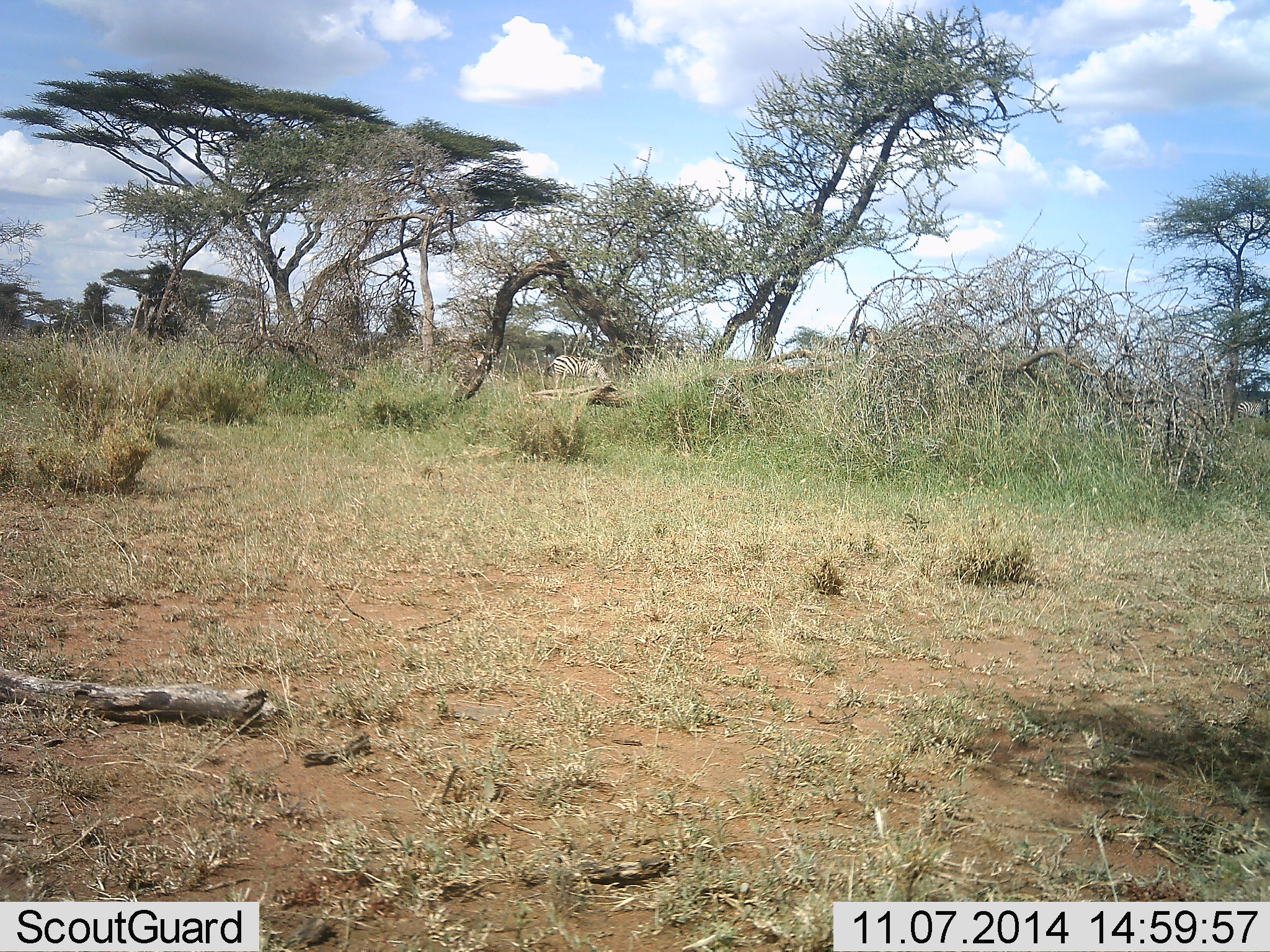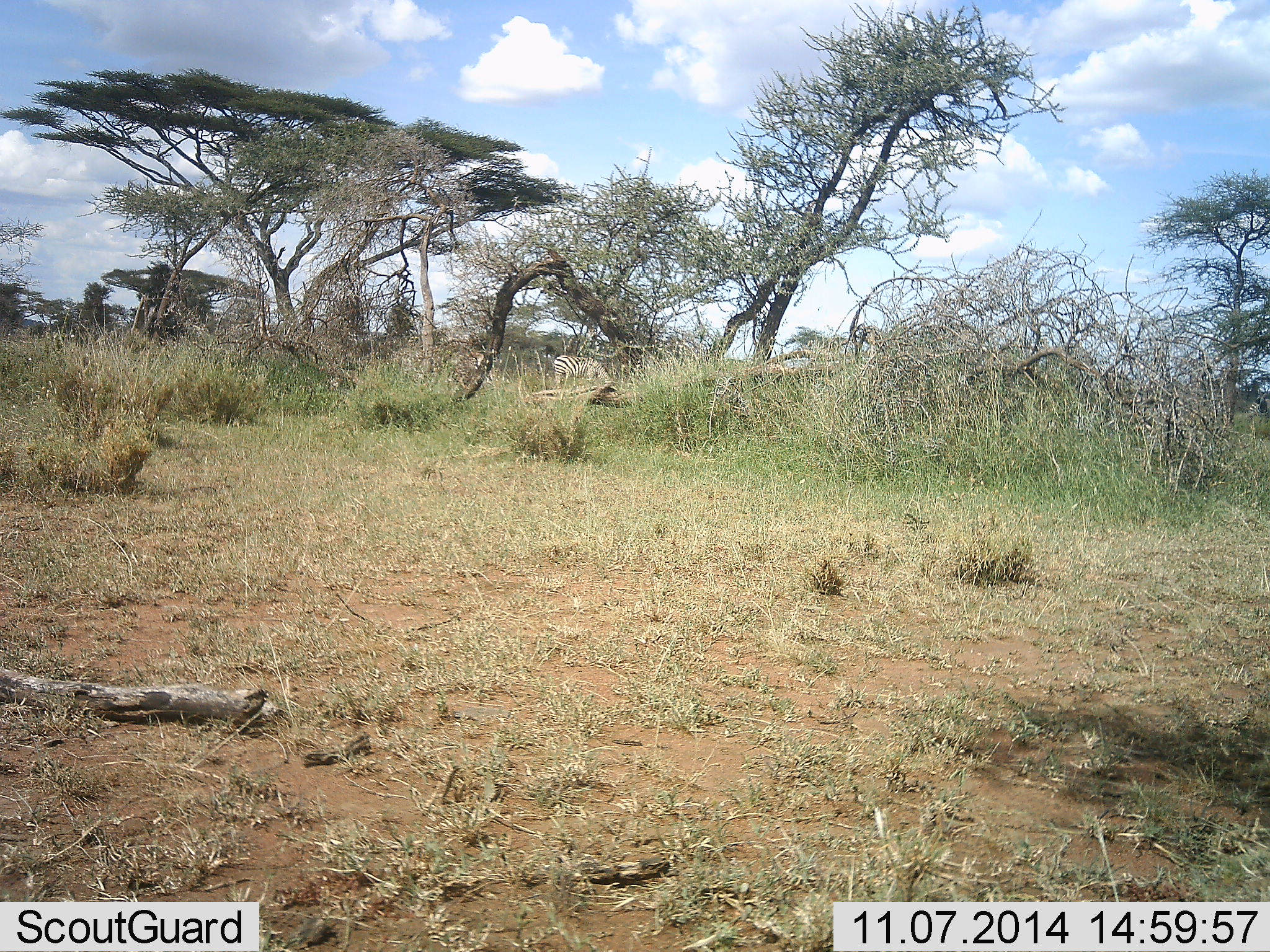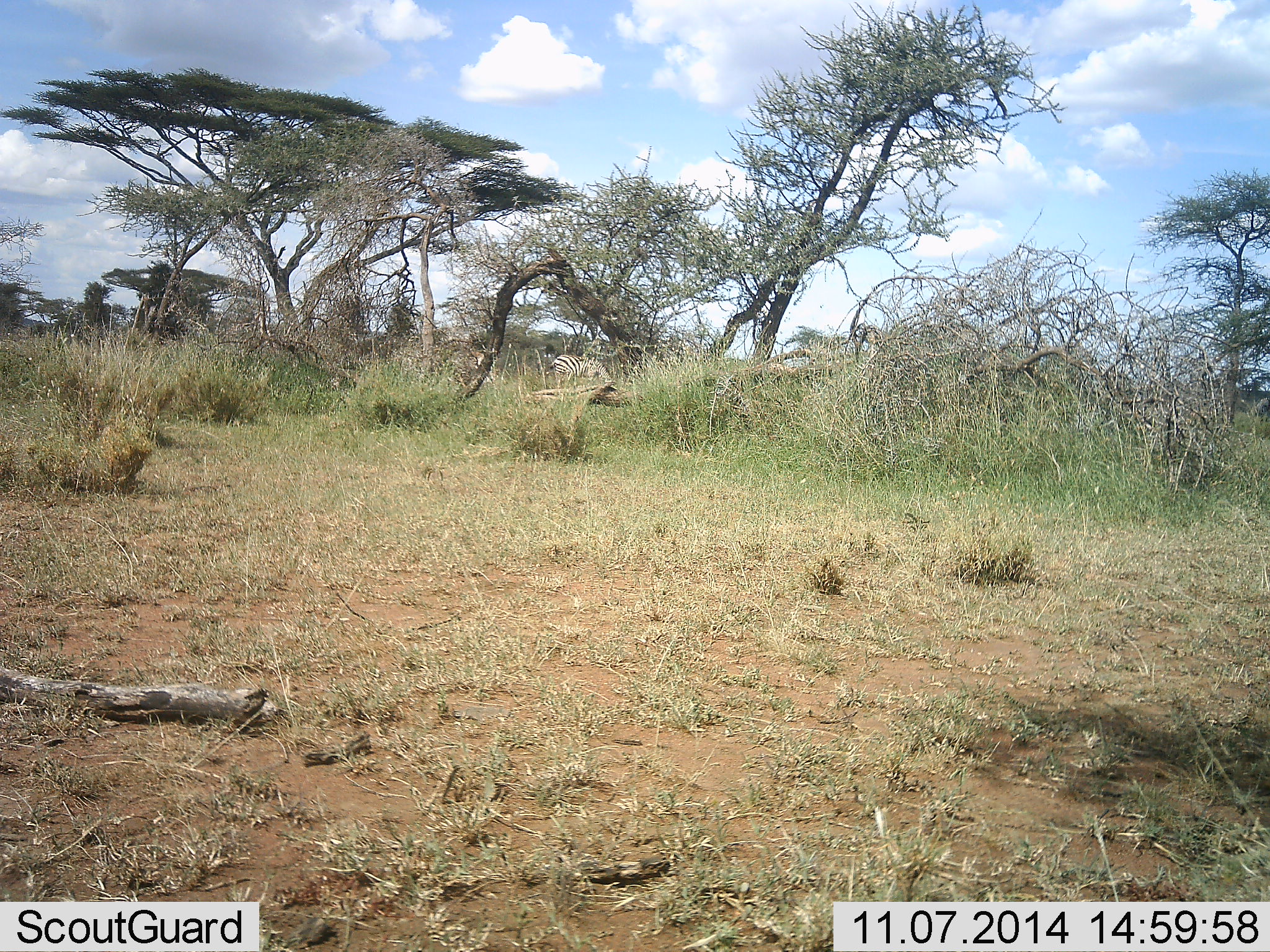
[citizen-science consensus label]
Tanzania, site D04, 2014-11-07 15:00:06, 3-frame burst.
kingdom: Animalia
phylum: Chordata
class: Mammalia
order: Perissodactyla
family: Equidae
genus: Equus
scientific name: Equus quagga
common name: plains zebra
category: zebra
Zebra (plains zebra) (Equus quagga), count 2. Behavior (volunteer vote fractions): standing 30%, resting 0%, moving 50%, interacting 0%. Young present (vote fraction): 0%. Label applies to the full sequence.